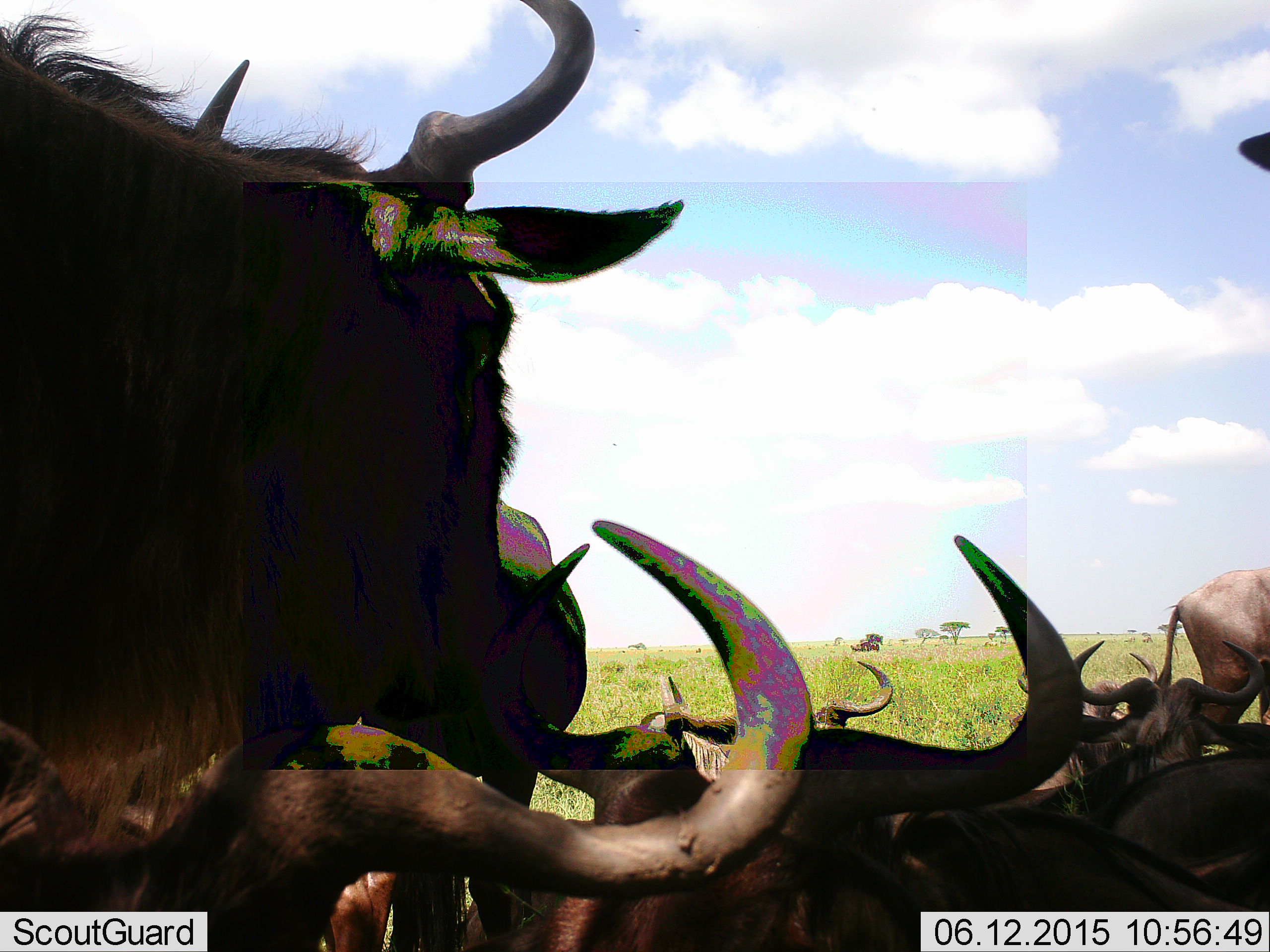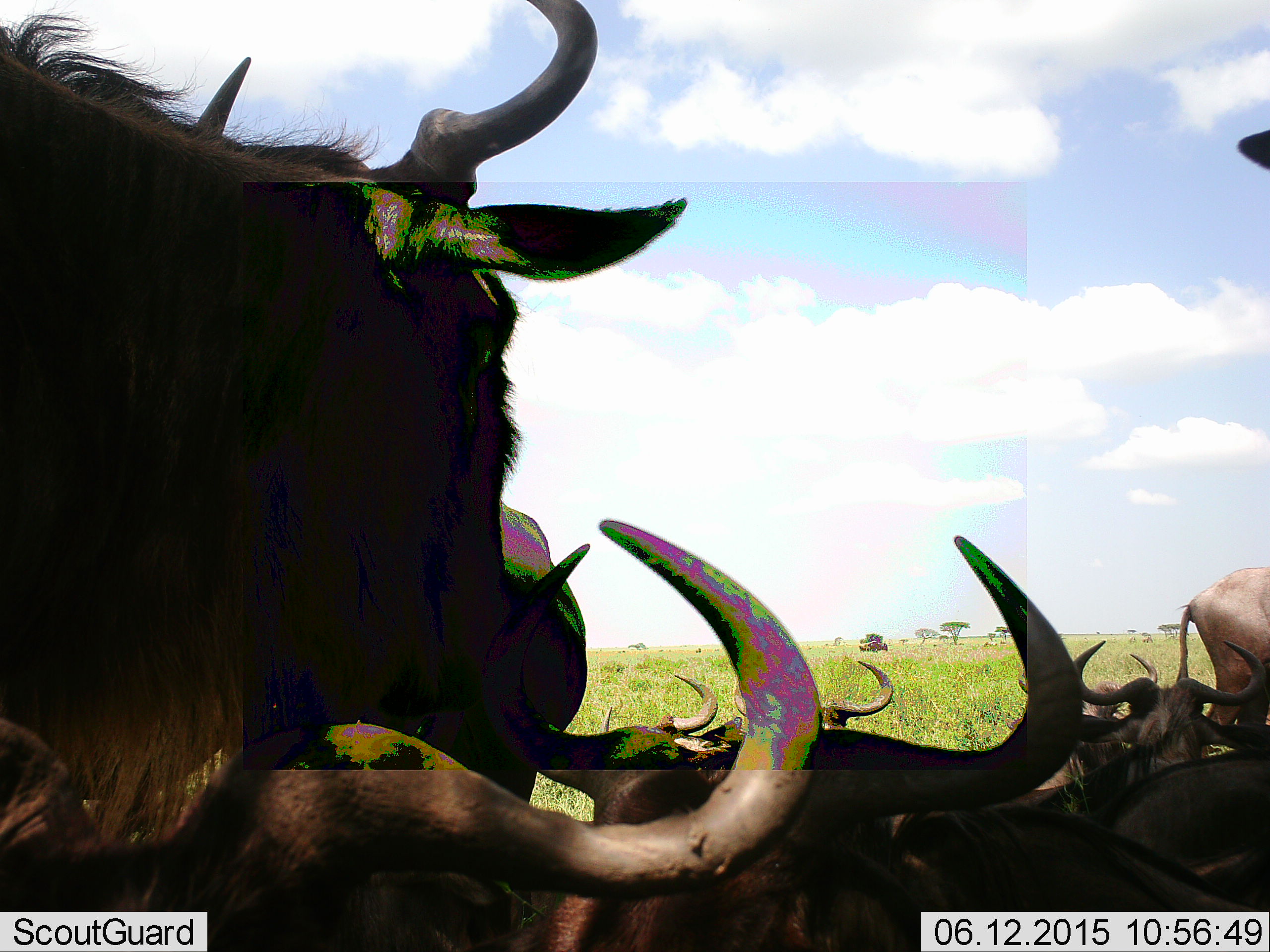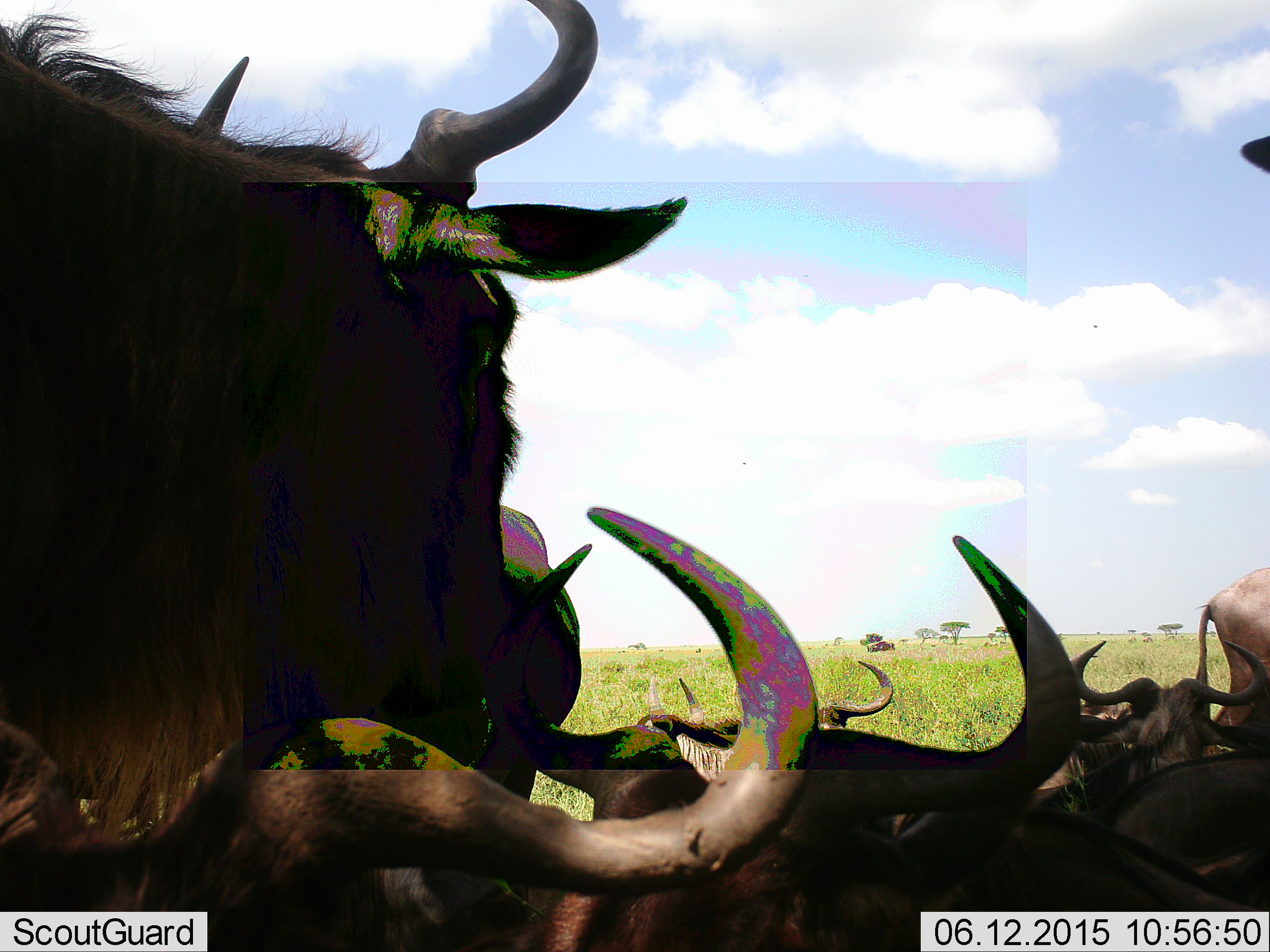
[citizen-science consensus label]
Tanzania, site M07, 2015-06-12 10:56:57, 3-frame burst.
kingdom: Animalia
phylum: Chordata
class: Mammalia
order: Artiodactyla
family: Bovidae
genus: Connochaetes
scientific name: Connochaetes taurinus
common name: blue wildebeest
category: wildebeest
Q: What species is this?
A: Wildebeest (blue wildebeest) (Connochaetes taurinus).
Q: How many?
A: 10.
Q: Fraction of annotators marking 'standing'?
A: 40%.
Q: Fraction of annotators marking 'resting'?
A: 80%.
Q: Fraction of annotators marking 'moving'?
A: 20%.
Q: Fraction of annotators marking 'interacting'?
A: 20%.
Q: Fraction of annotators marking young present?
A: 10%.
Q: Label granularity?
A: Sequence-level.